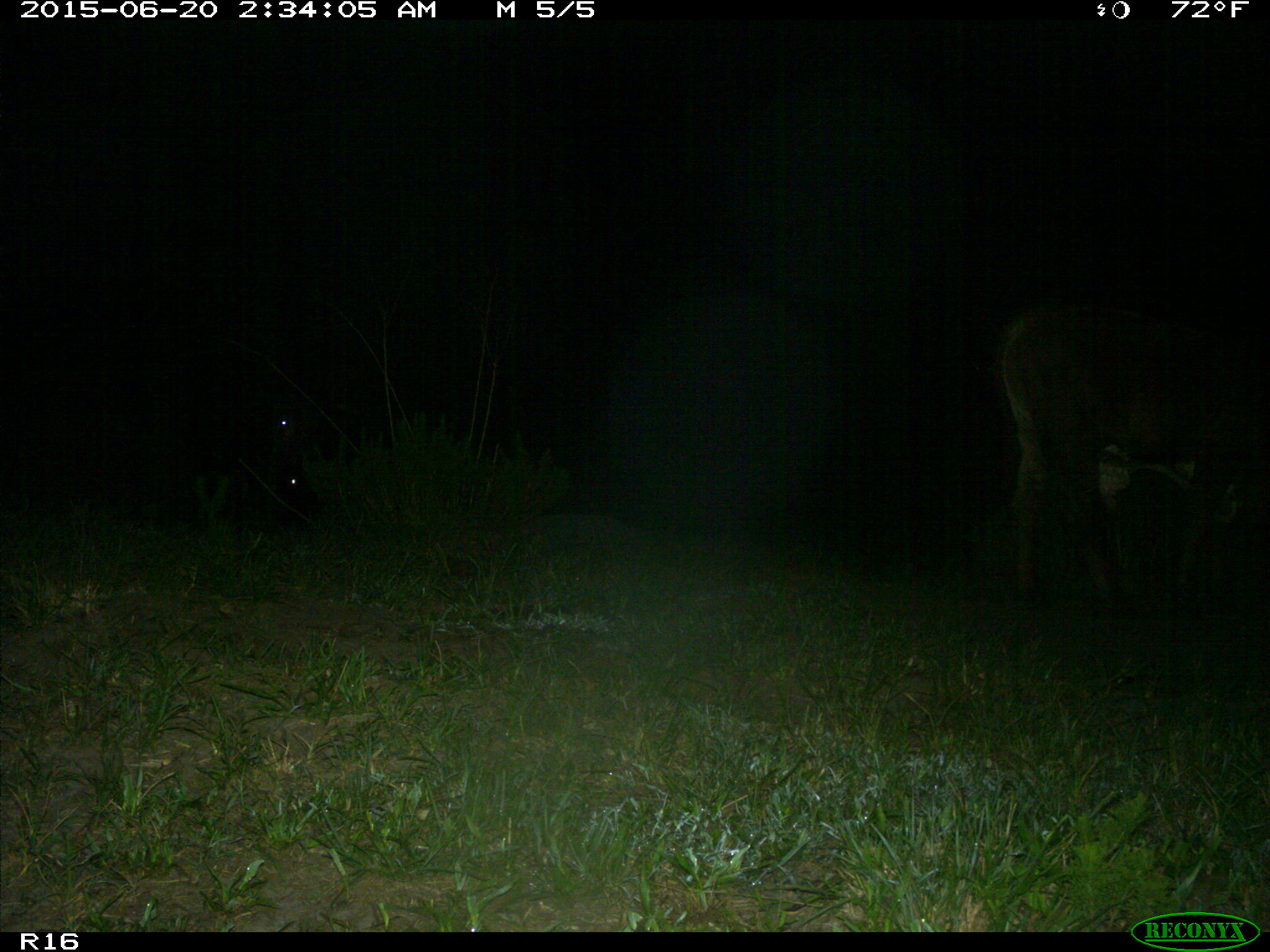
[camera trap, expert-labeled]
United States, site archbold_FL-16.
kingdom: Animalia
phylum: Chordata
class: Mammalia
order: Artiodactyla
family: Bovidae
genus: Bos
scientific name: Bos taurus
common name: domestic cow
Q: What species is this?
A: Bos taurus (domestic cow).